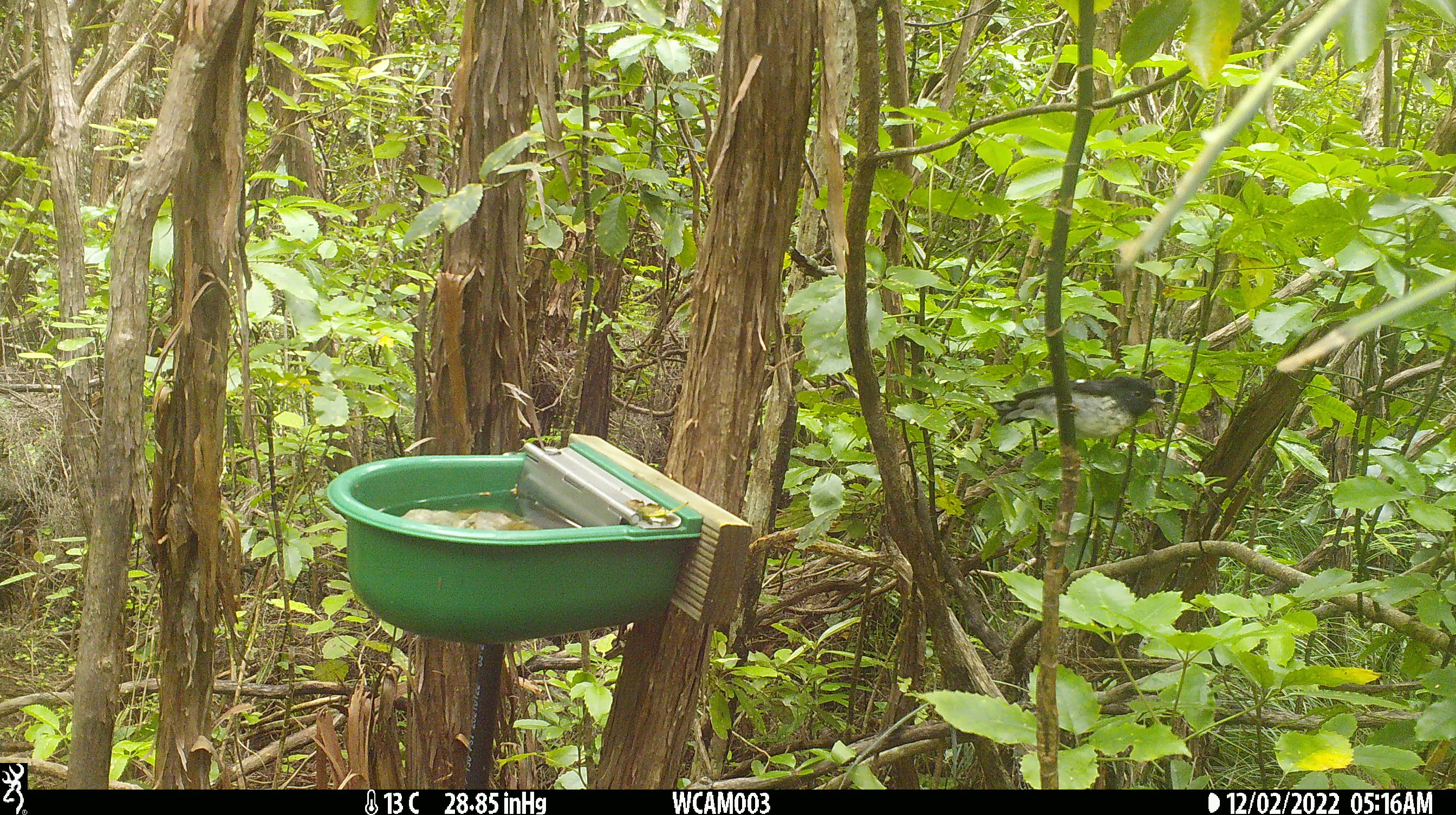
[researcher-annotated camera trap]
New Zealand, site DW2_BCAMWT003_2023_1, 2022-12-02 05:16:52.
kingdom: Animalia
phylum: Chordata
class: Aves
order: Passeriformes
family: Petroicidae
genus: Petroica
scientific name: Petroica macrocephala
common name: tomtit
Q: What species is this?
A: Tomtit (Petroica macrocephala).